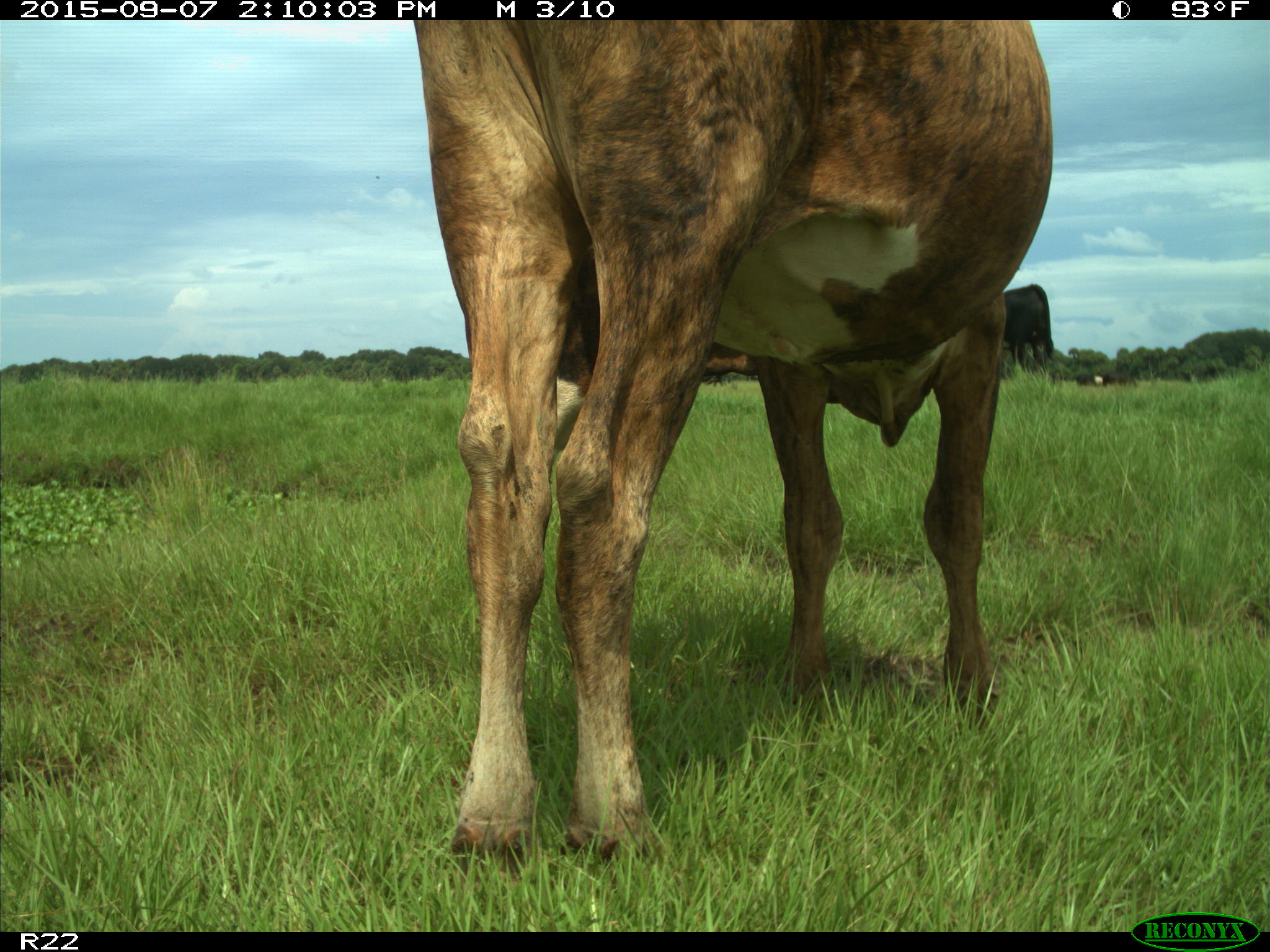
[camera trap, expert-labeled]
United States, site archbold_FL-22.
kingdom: Animalia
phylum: Chordata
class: Mammalia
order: Artiodactyla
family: Bovidae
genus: Bos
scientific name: Bos taurus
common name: domestic cow